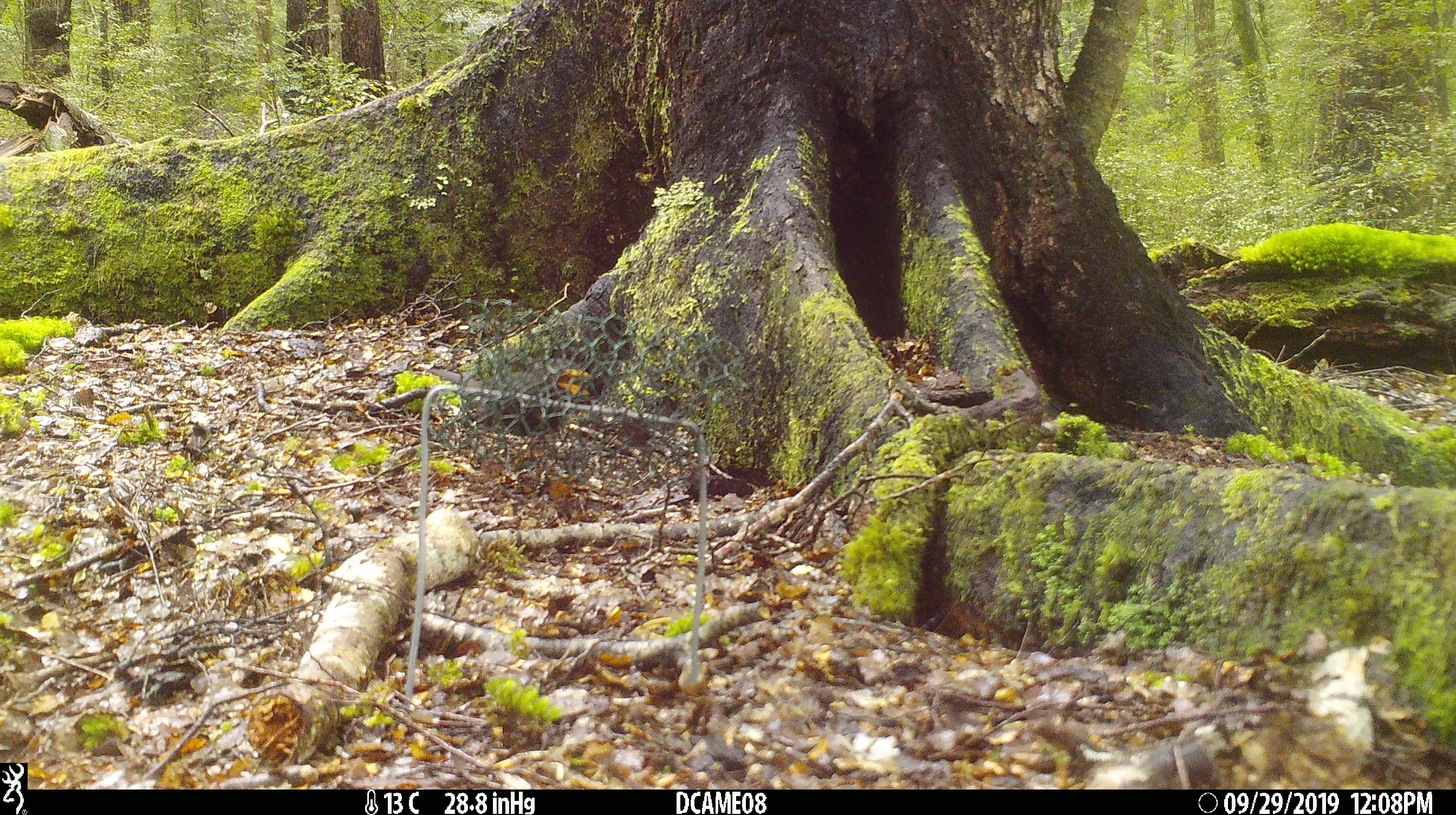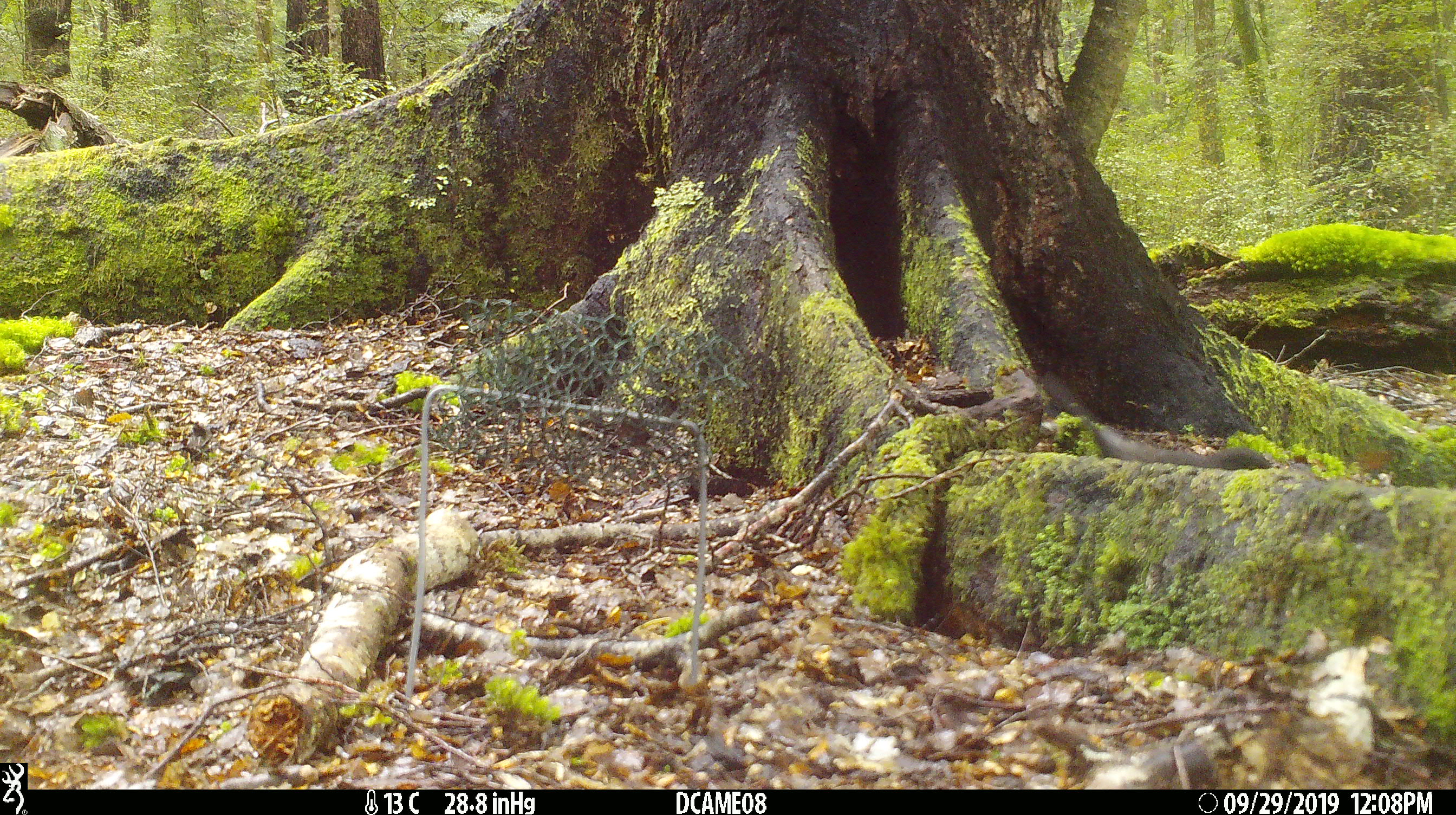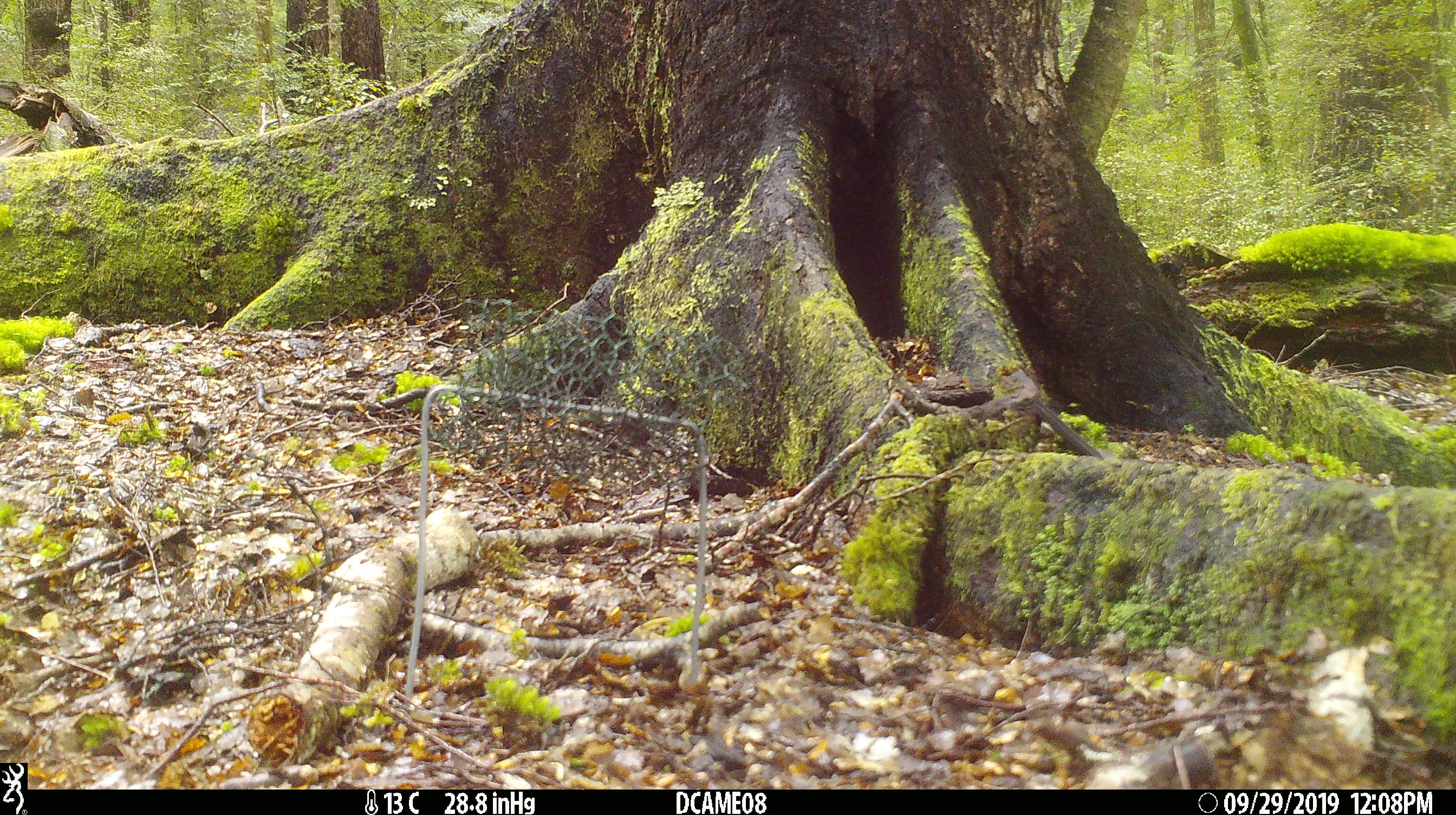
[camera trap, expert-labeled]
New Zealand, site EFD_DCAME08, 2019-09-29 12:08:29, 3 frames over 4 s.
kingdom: Animalia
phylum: Chordata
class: Aves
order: Passeriformes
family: Turdidae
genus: Turdus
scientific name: Turdus merula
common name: eurasian blackbird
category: blackbird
Blackbird (eurasian blackbird) (Turdus merula).